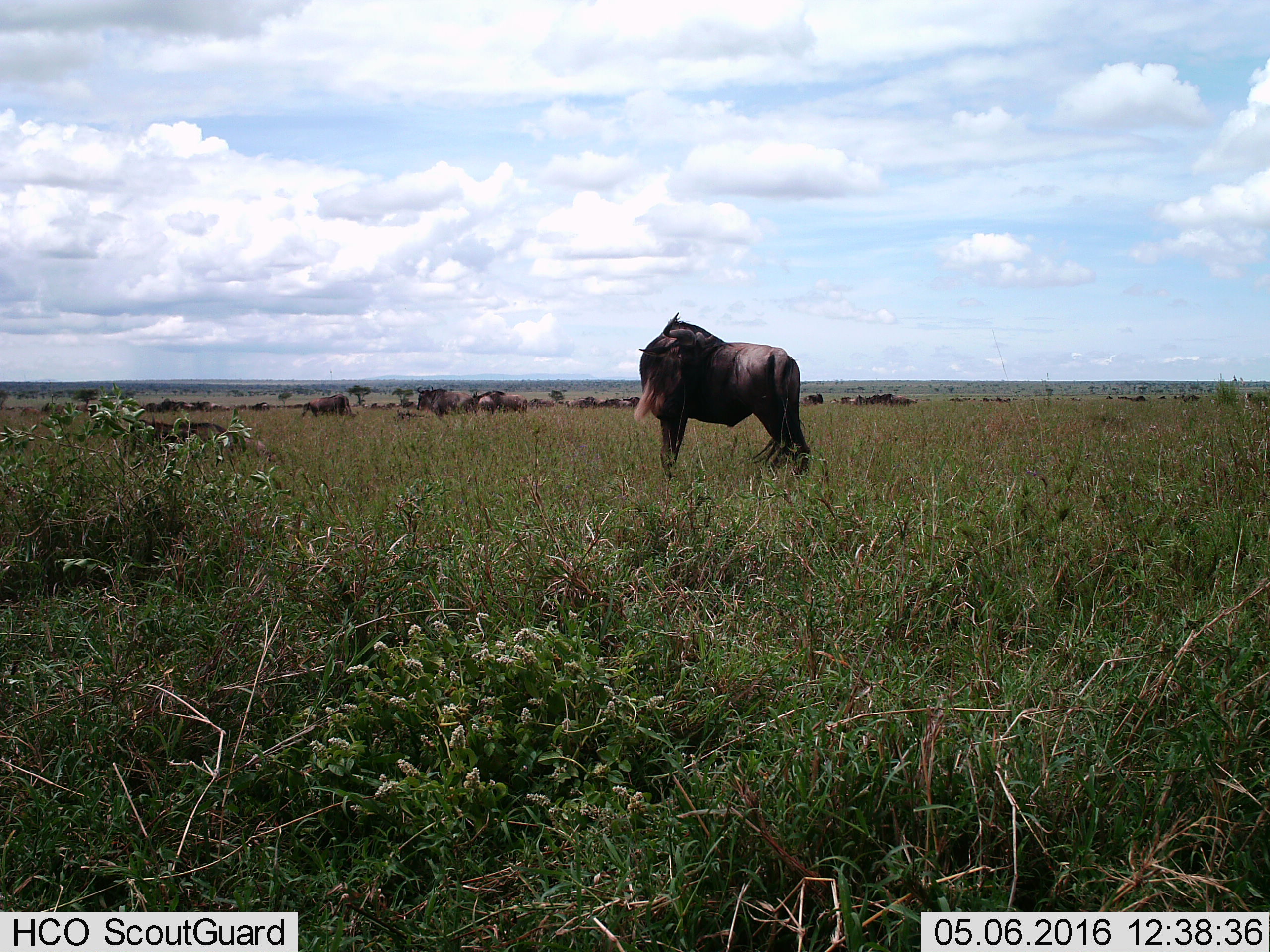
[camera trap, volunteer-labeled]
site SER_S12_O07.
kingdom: Animalia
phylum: Chordata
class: Mammalia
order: Artiodactyla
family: Bovidae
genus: Connochaetes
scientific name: Connochaetes taurinus taurinus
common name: blue wildebeest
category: wildebeestblue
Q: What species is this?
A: Wildebeestblue (blue wildebeest) (Connochaetes taurinus taurinus).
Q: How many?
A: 11-50.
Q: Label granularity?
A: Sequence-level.